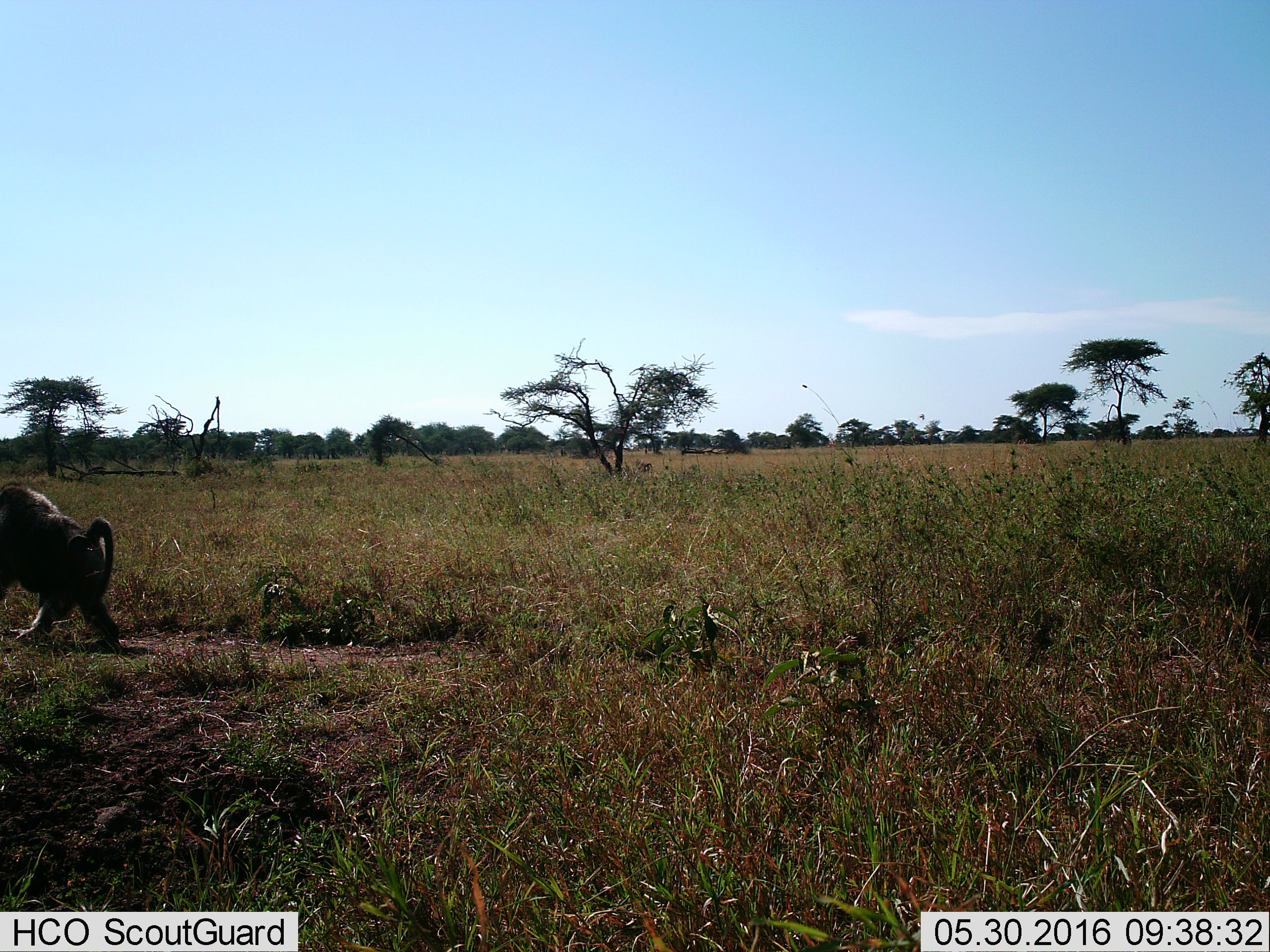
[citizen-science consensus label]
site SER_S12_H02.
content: unidentified animal